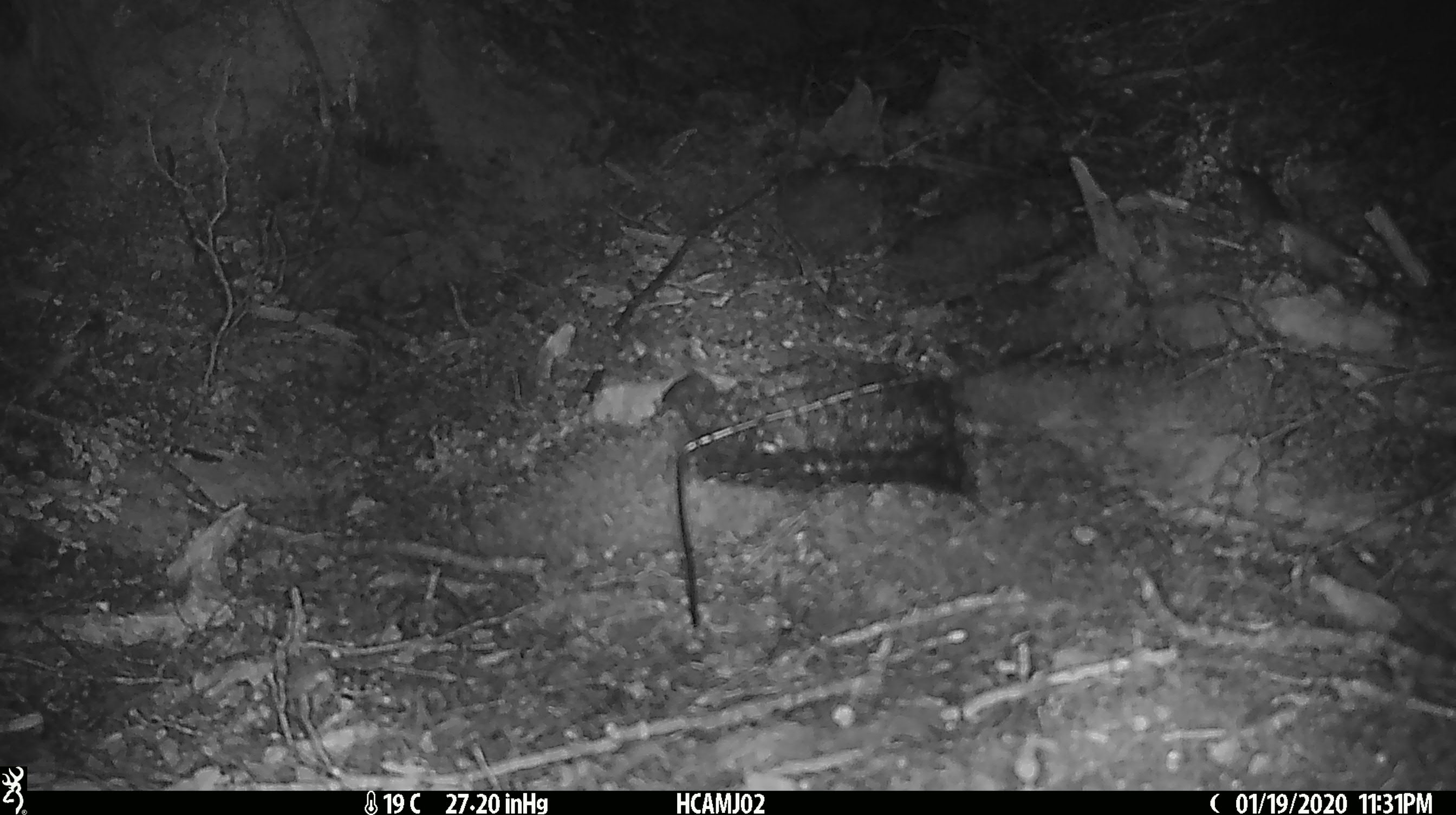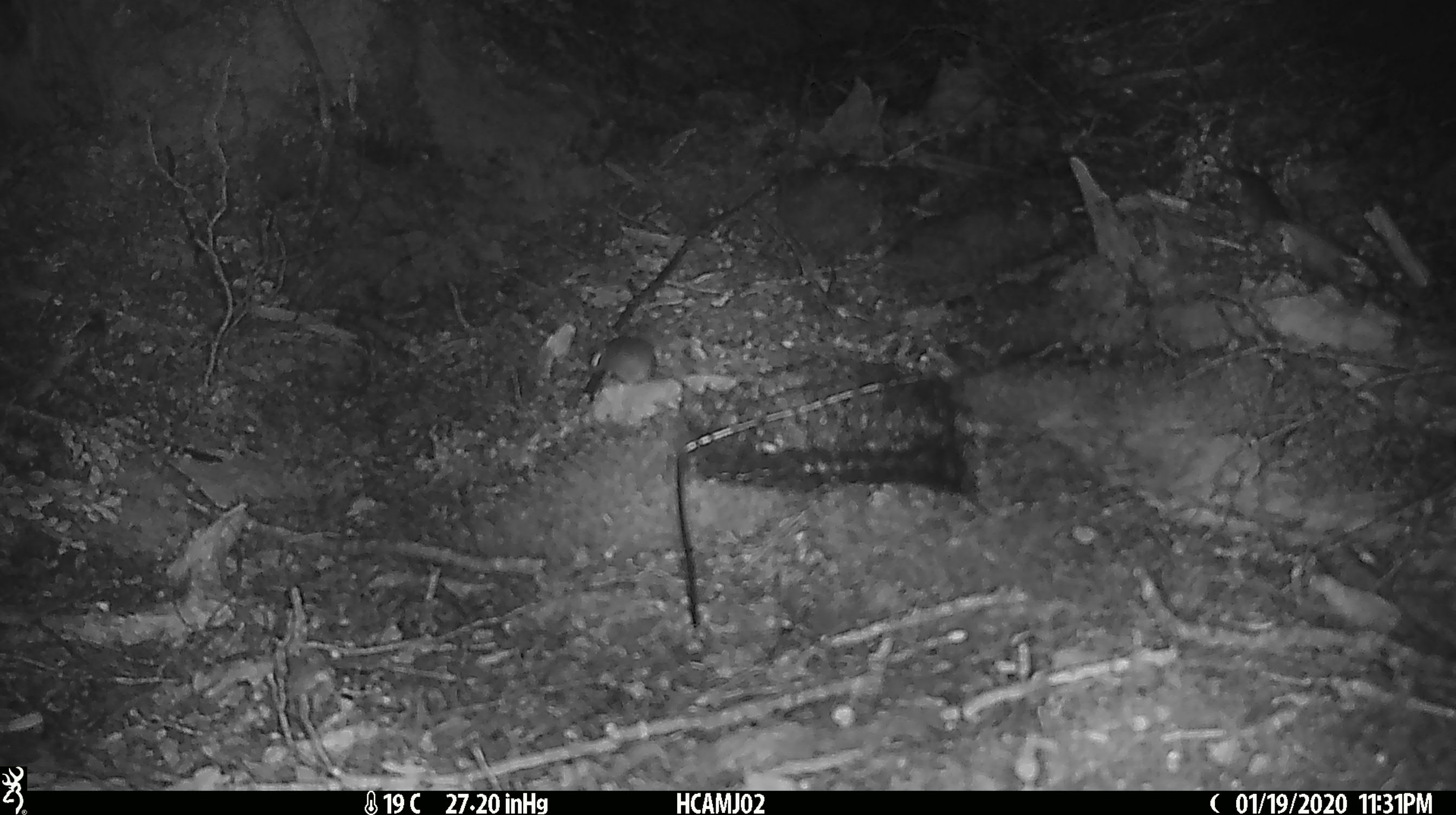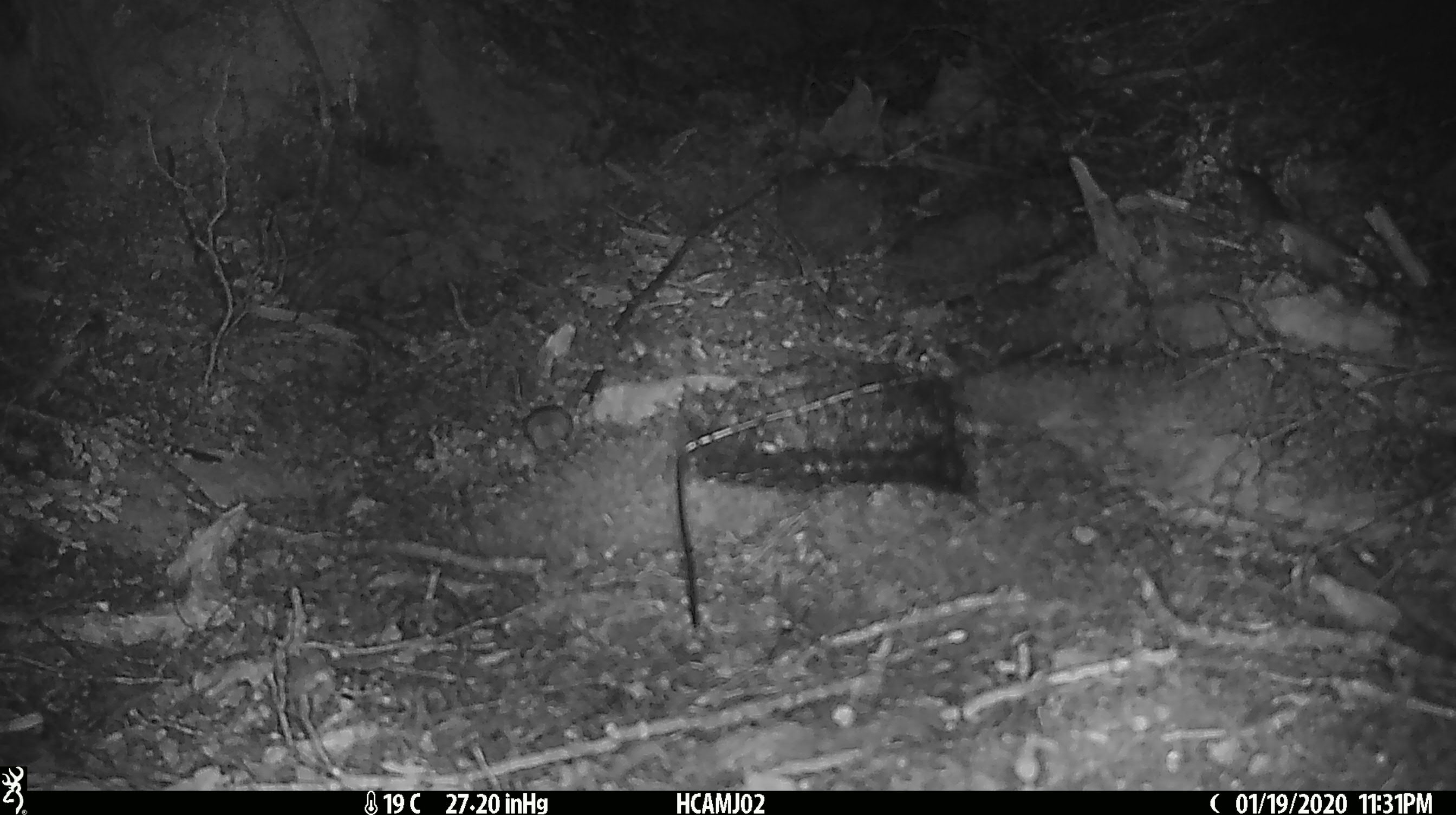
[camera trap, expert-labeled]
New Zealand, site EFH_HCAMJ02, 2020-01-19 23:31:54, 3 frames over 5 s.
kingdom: Animalia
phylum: Chordata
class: Mammalia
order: Rodentia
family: Muridae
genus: Mus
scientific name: Mus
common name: mouse